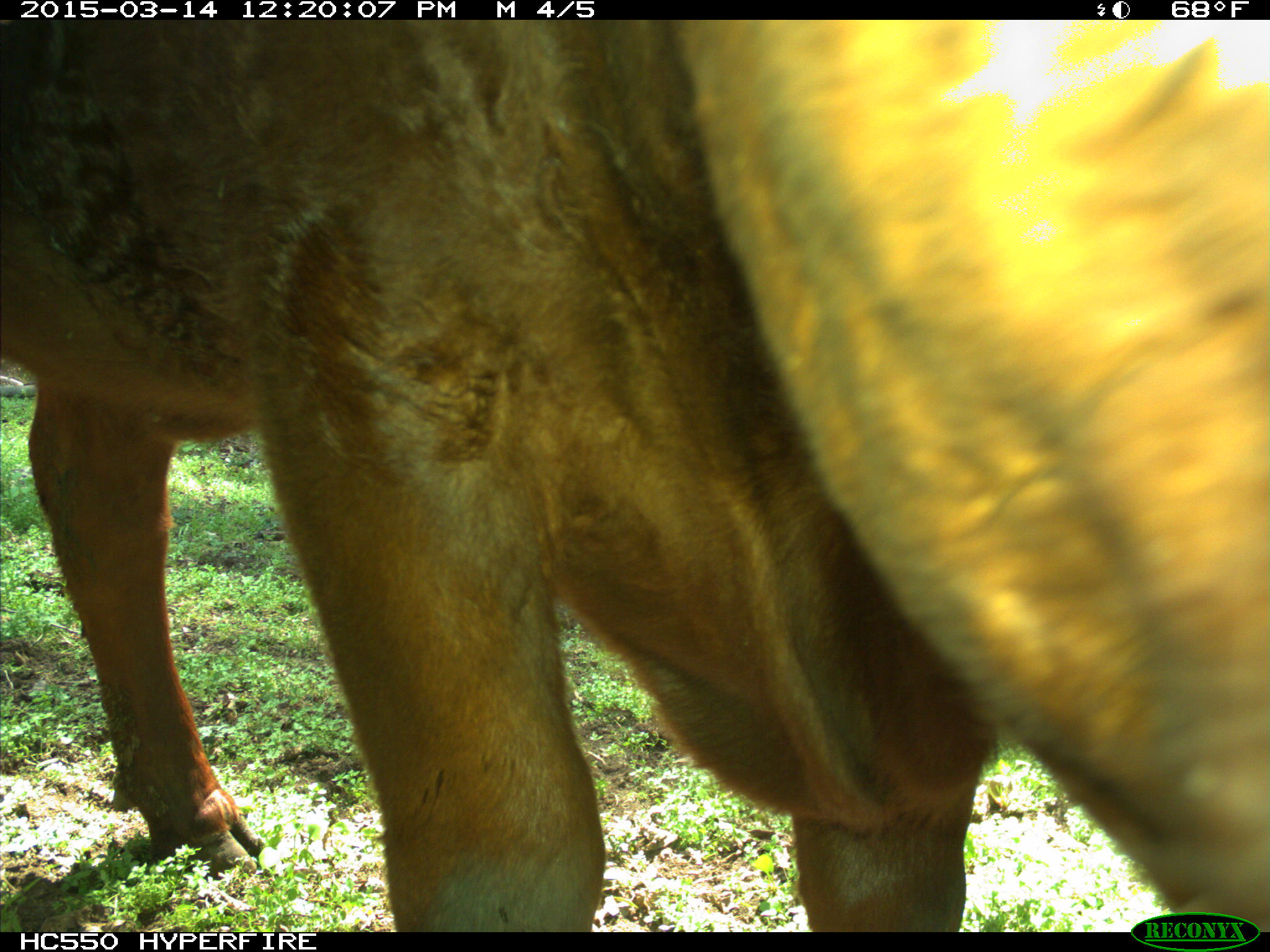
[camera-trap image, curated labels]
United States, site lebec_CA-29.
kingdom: Animalia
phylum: Chordata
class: Mammalia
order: Artiodactyla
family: Bovidae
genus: Bos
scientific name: Bos taurus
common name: domestic cow